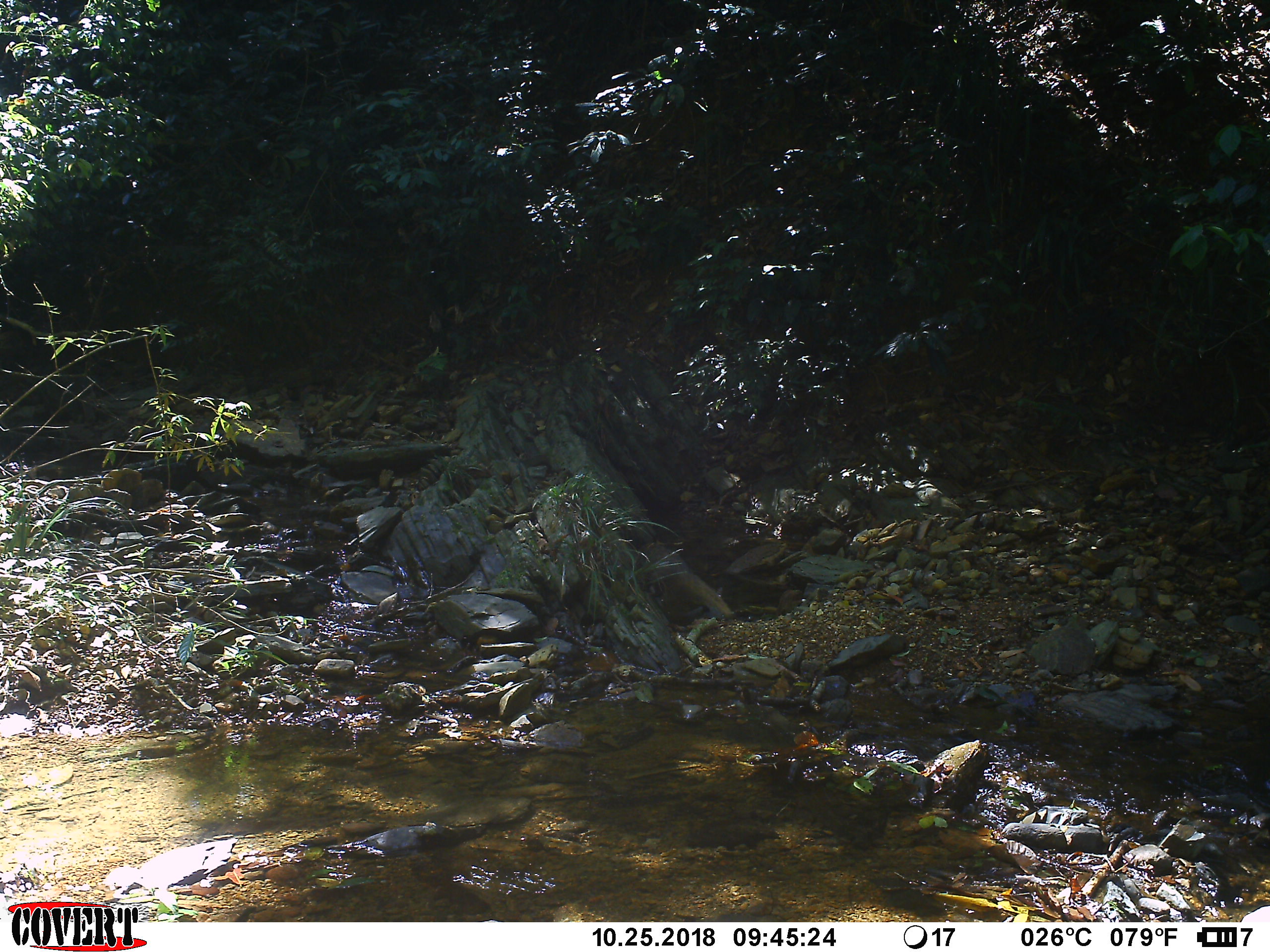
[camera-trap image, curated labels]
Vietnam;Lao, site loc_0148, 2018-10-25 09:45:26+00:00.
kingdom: Animalia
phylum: Chordata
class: Mammalia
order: Carnivora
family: Herpestidae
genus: Urva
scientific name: Urva urva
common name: crab-eating mongoose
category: crab eating mongoose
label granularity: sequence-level